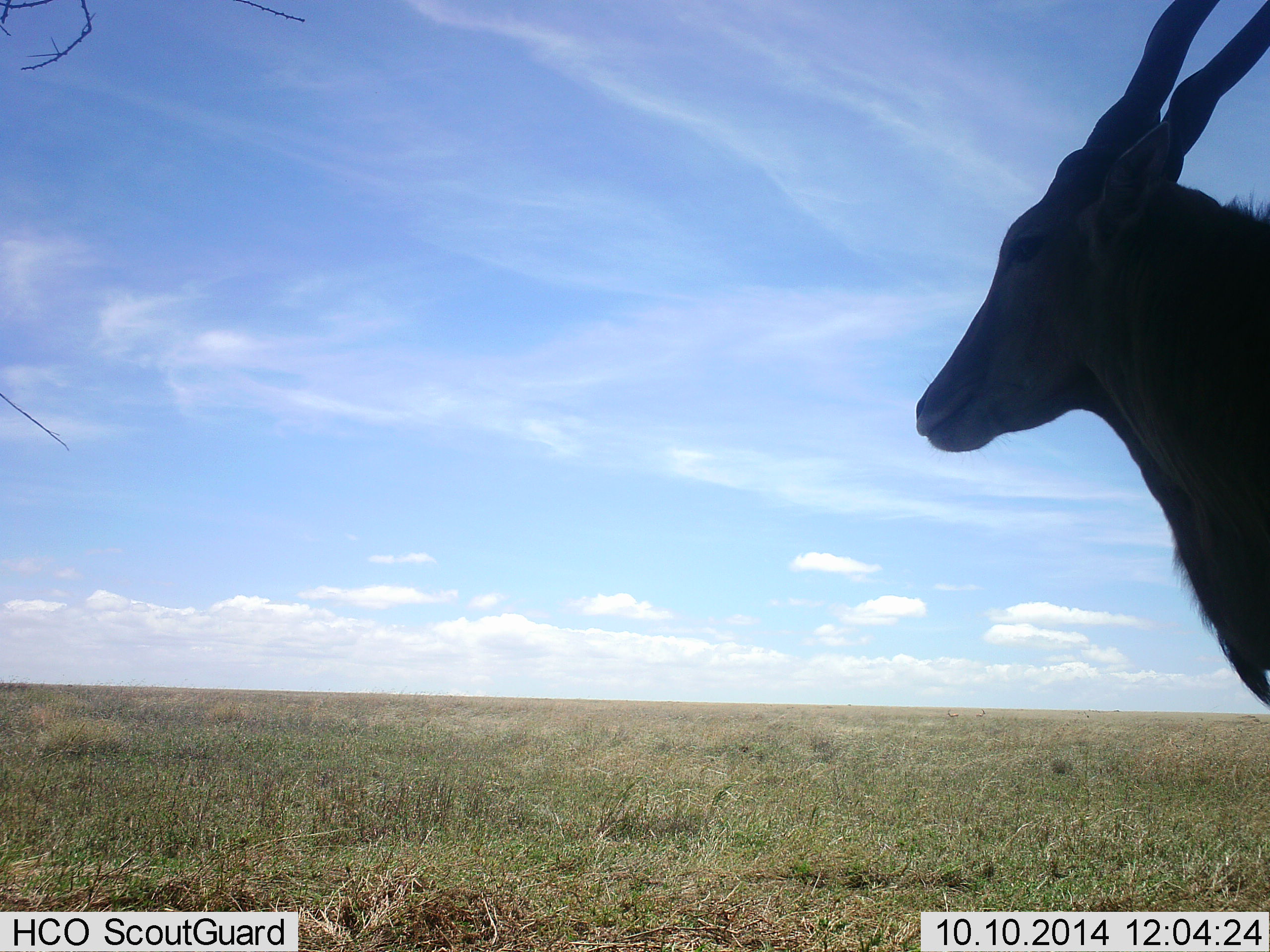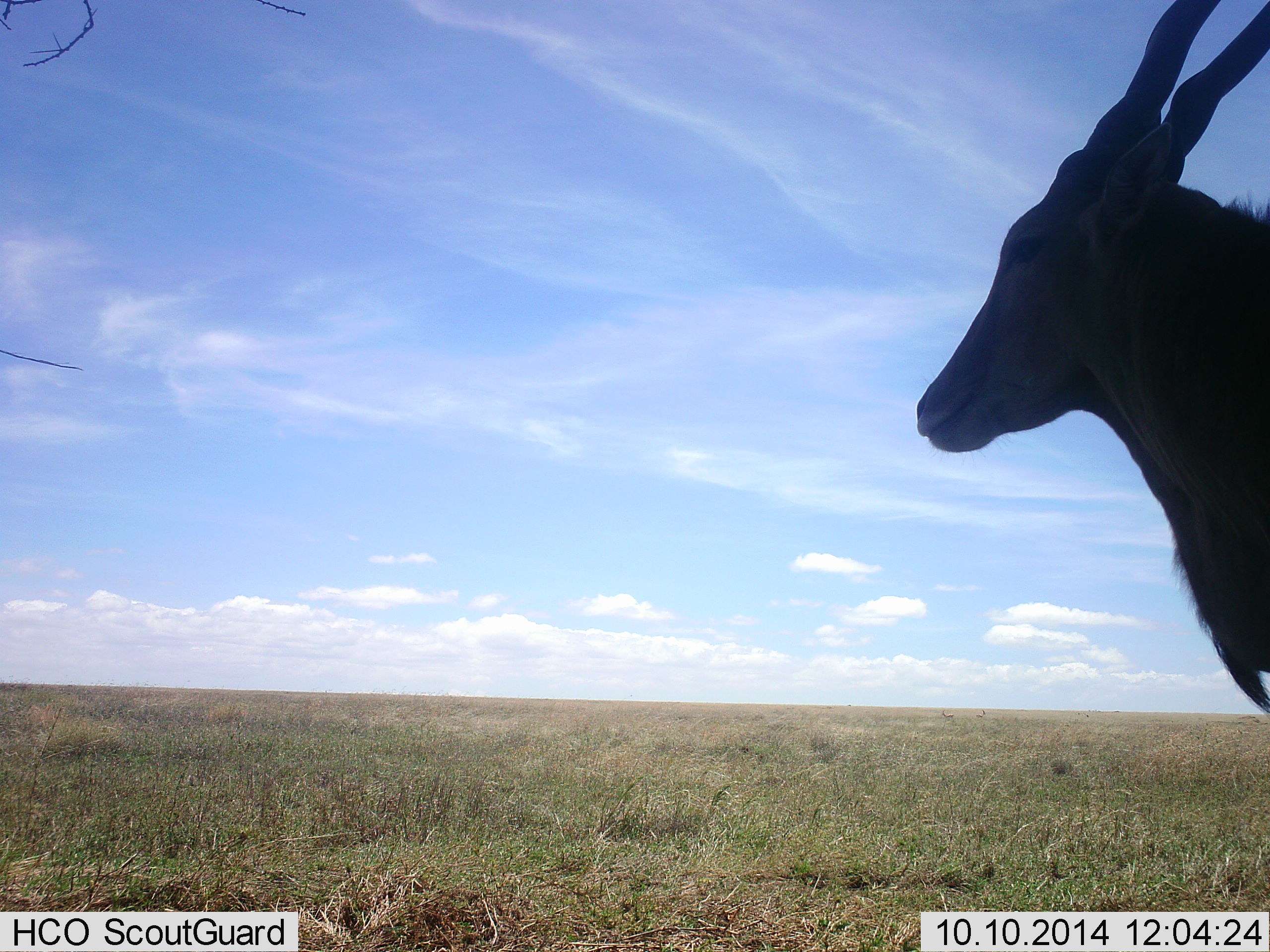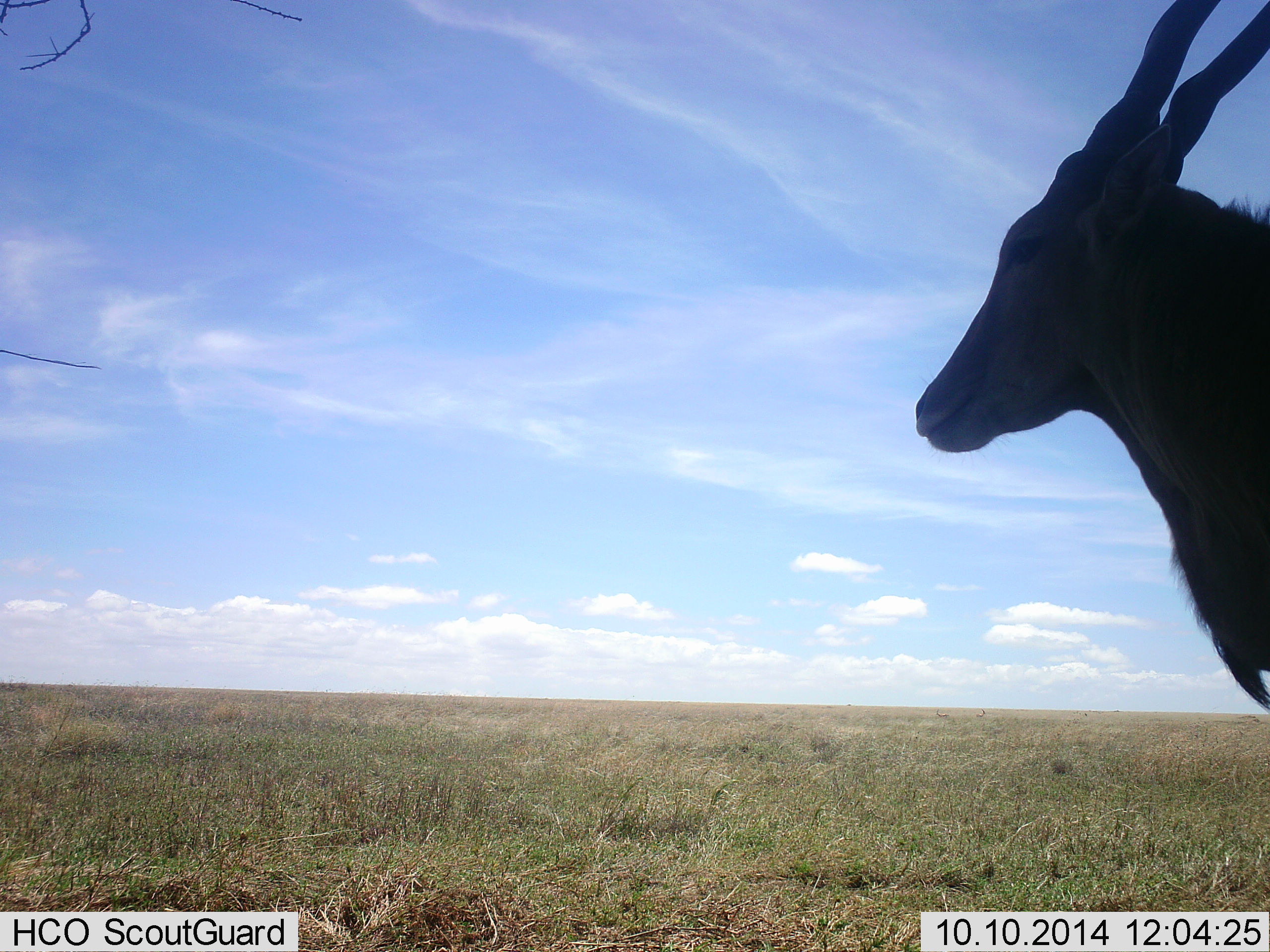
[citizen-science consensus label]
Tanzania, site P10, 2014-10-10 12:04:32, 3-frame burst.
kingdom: Animalia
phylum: Chordata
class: Mammalia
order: Artiodactyla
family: Bovidae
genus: Tragelaphus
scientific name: Tragelaphus oryx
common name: eland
Eland (Tragelaphus oryx), count 1. Behavior (volunteer vote fractions): standing 100%, resting 0%, moving 0%, interacting 0%. Young present (vote fraction): 0%. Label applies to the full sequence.